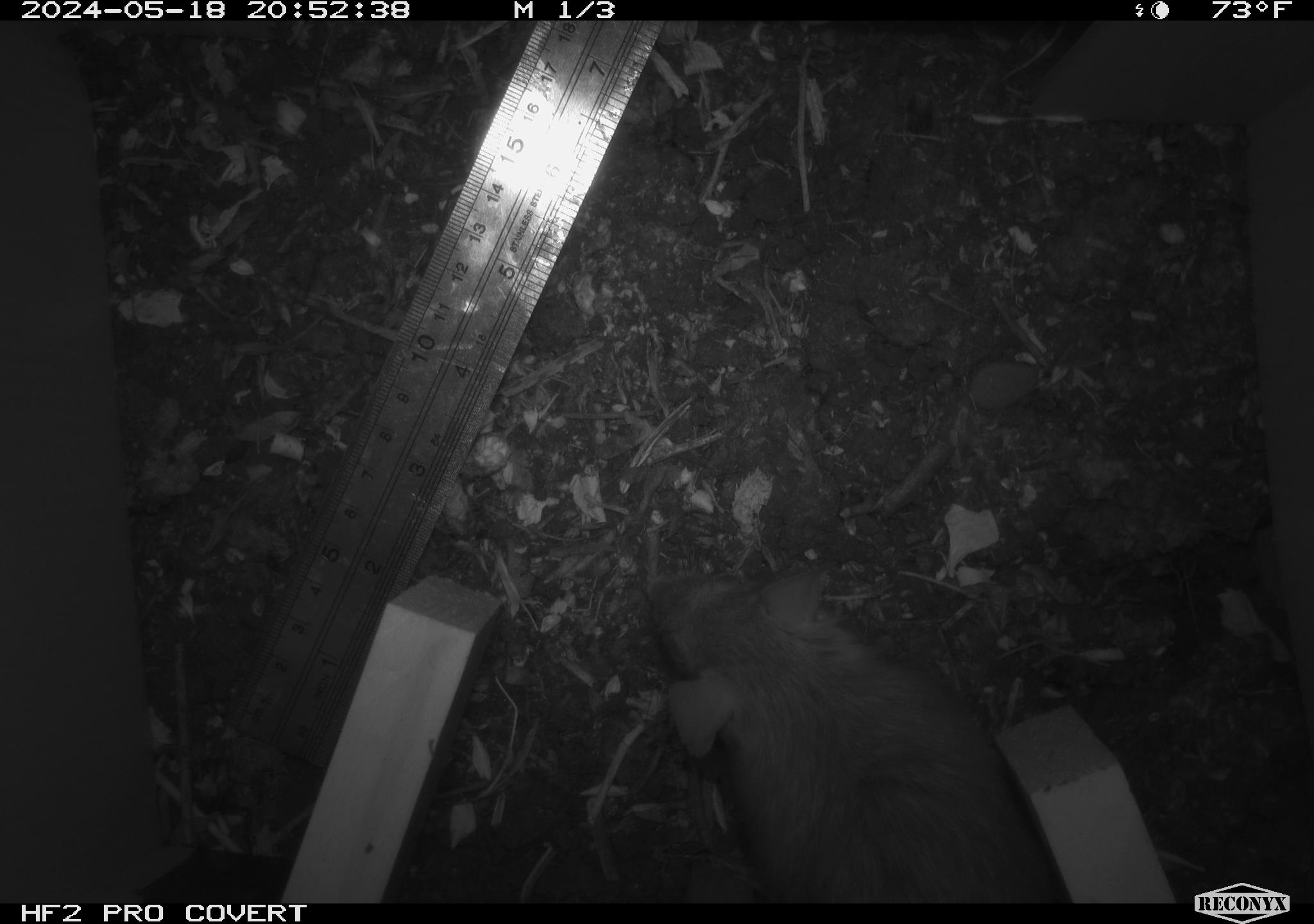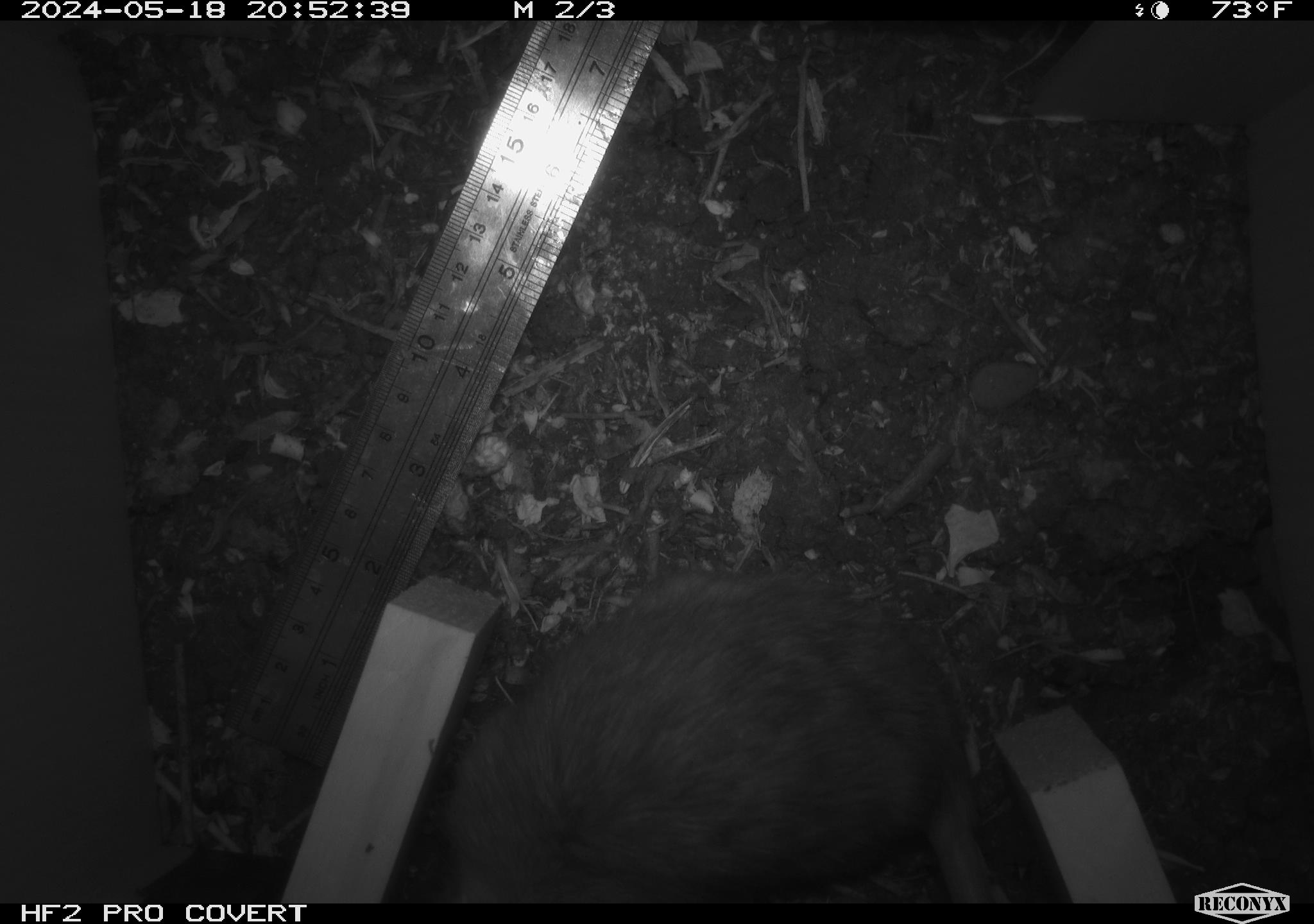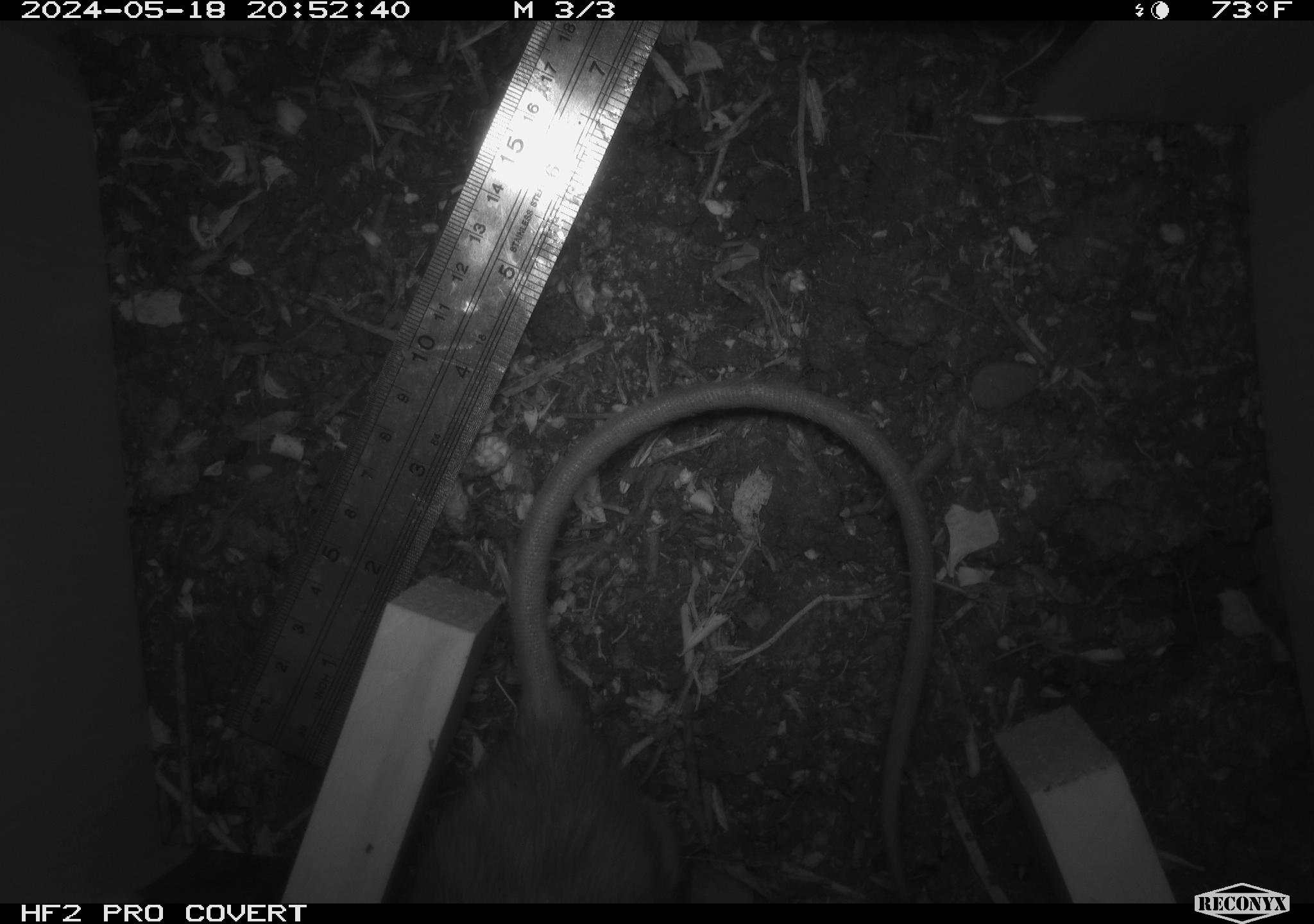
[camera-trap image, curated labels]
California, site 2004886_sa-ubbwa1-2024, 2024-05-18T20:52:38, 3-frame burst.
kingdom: Animalia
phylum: Chordata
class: Mammalia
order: Rodentia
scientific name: Rodentia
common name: woodrat or rat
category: woodrat or rat species